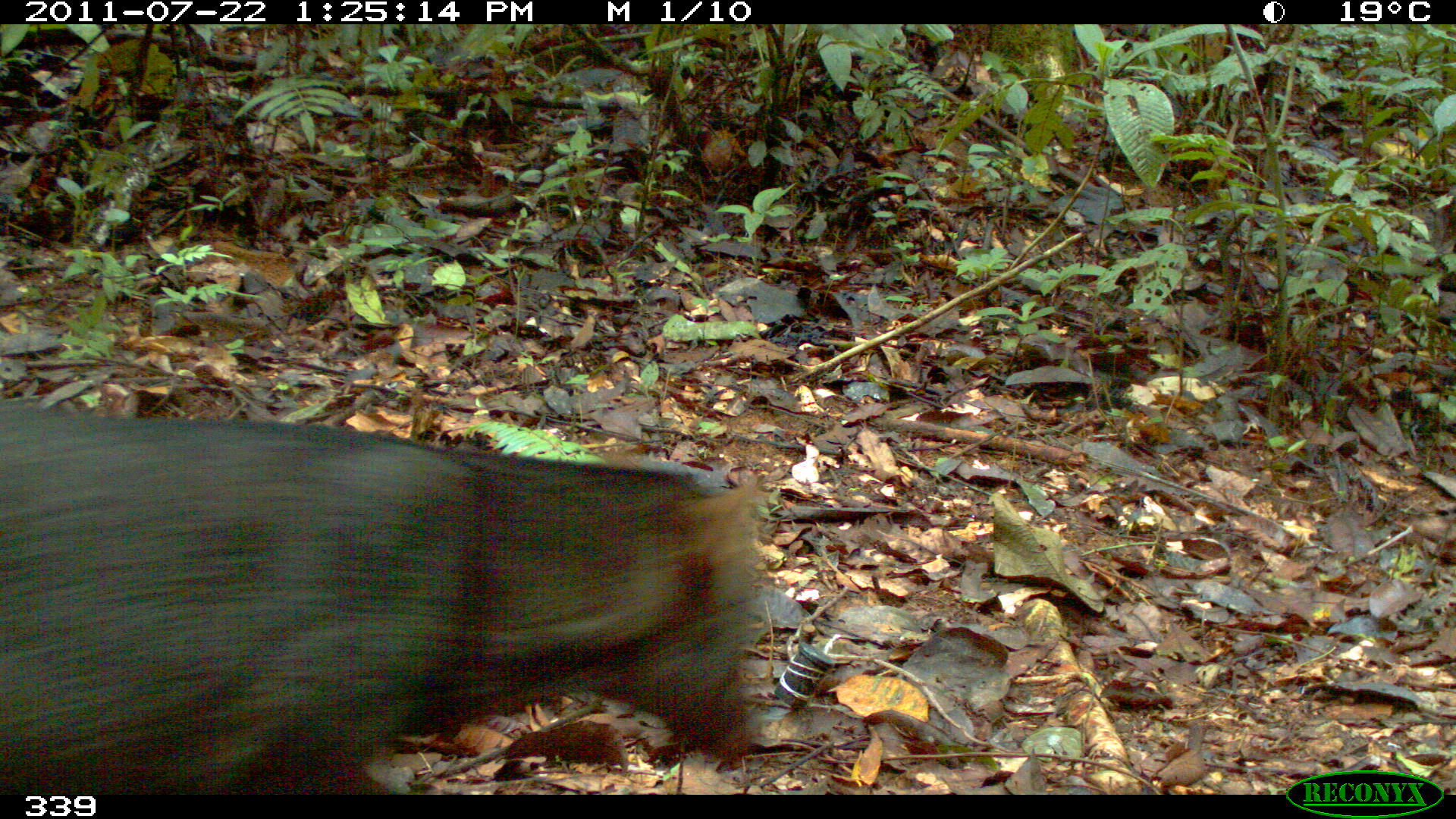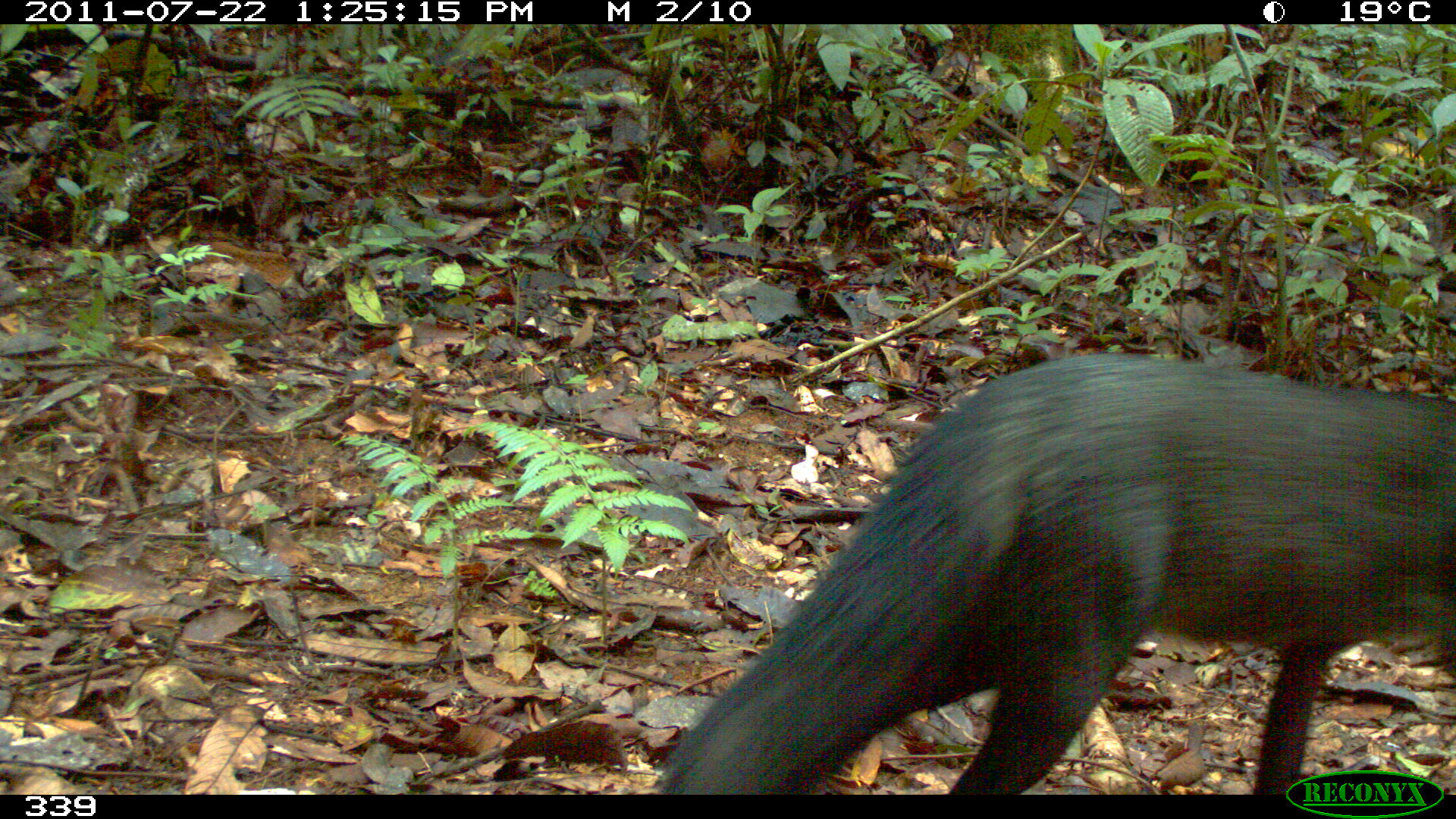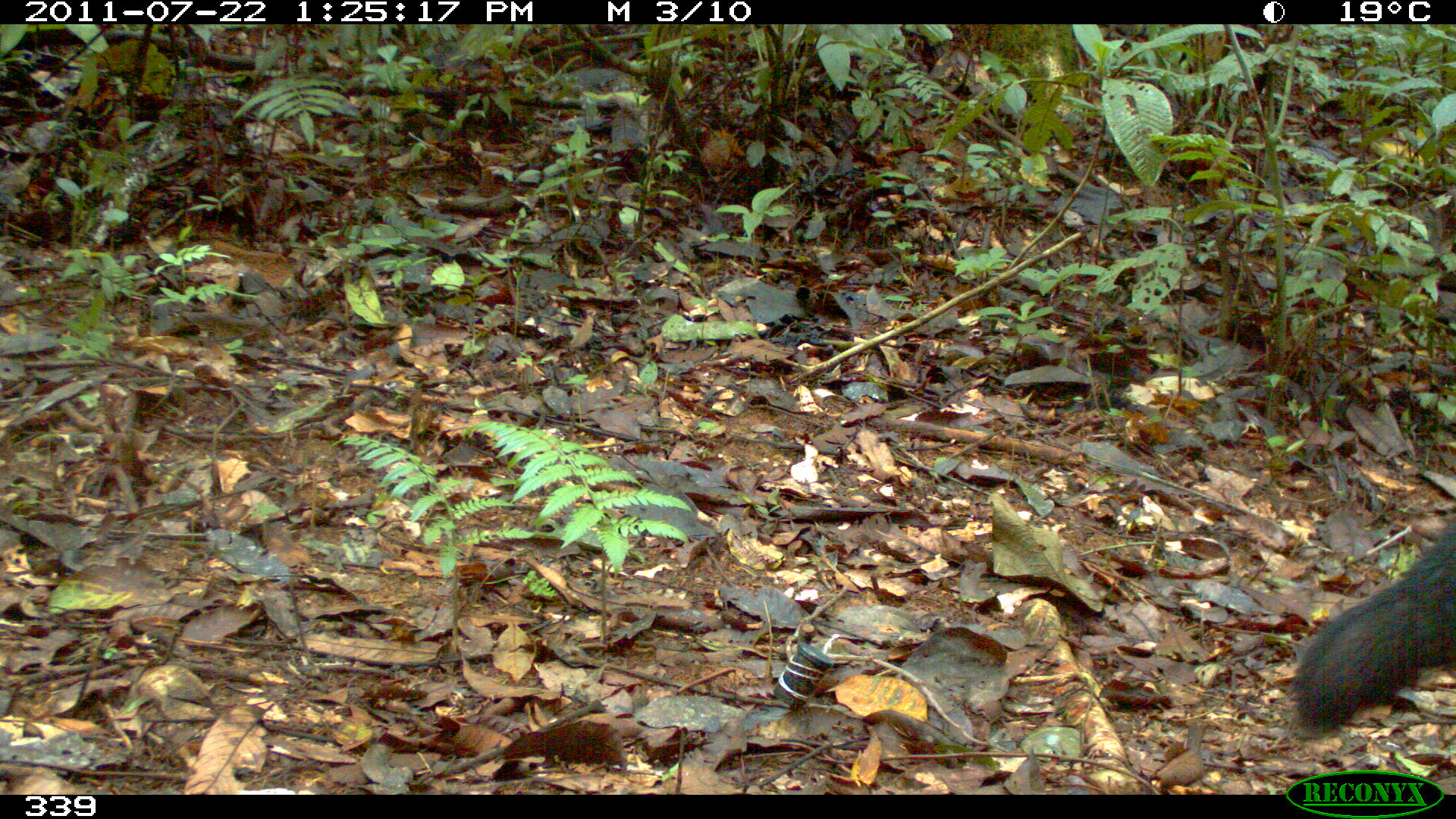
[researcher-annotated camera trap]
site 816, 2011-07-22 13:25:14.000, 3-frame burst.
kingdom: Animalia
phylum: Chordata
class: Mammalia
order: Carnivora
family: Canidae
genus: Atelocynus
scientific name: Atelocynus microtis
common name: short-eared dog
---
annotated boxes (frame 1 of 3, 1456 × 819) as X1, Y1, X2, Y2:
atelocynus microtis: 0, 397, 755, 795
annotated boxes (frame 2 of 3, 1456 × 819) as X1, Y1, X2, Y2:
atelocynus microtis: 653, 352, 1455, 794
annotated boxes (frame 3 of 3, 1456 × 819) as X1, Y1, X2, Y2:
atelocynus microtis: 1292, 510, 1456, 738